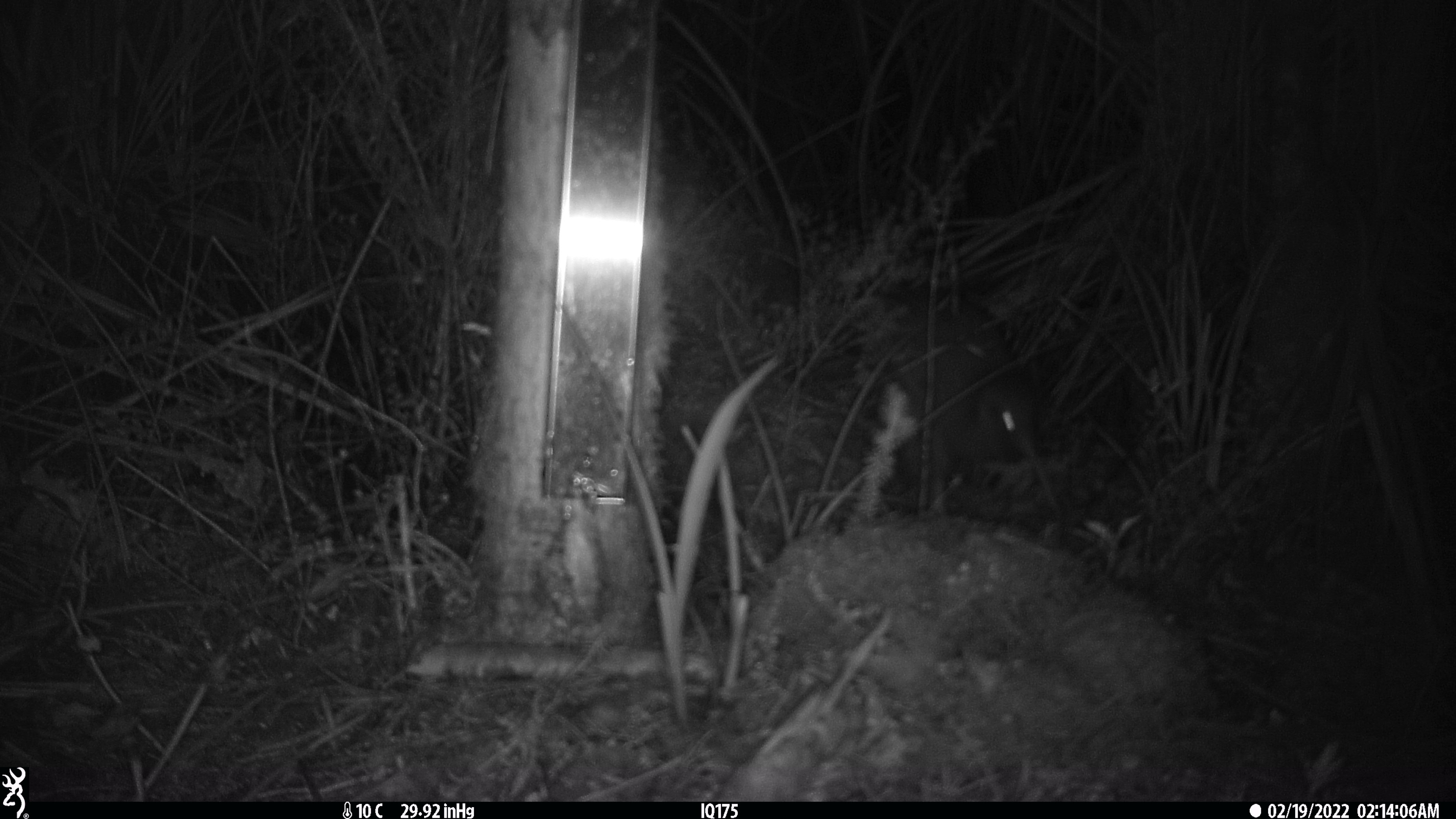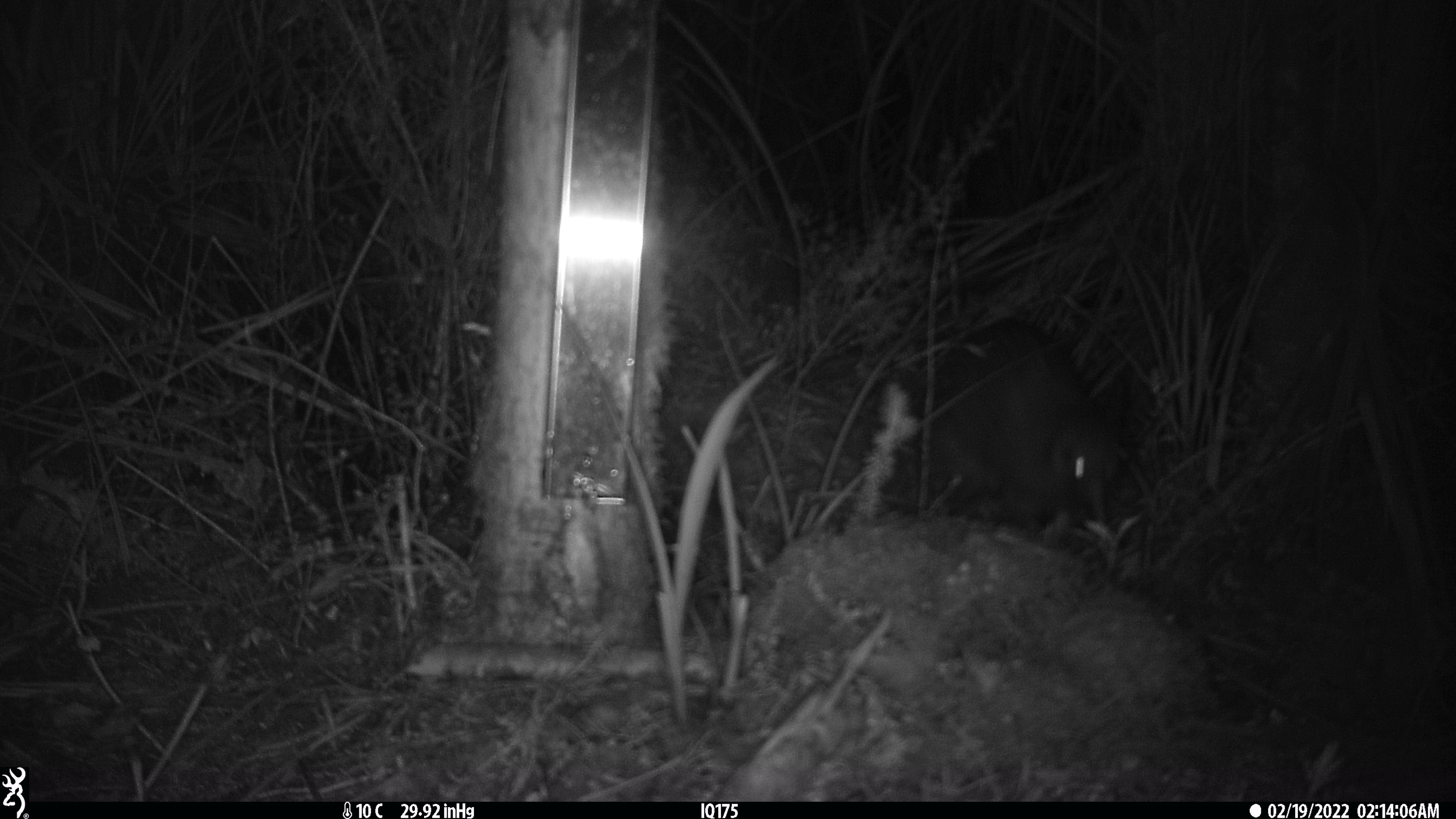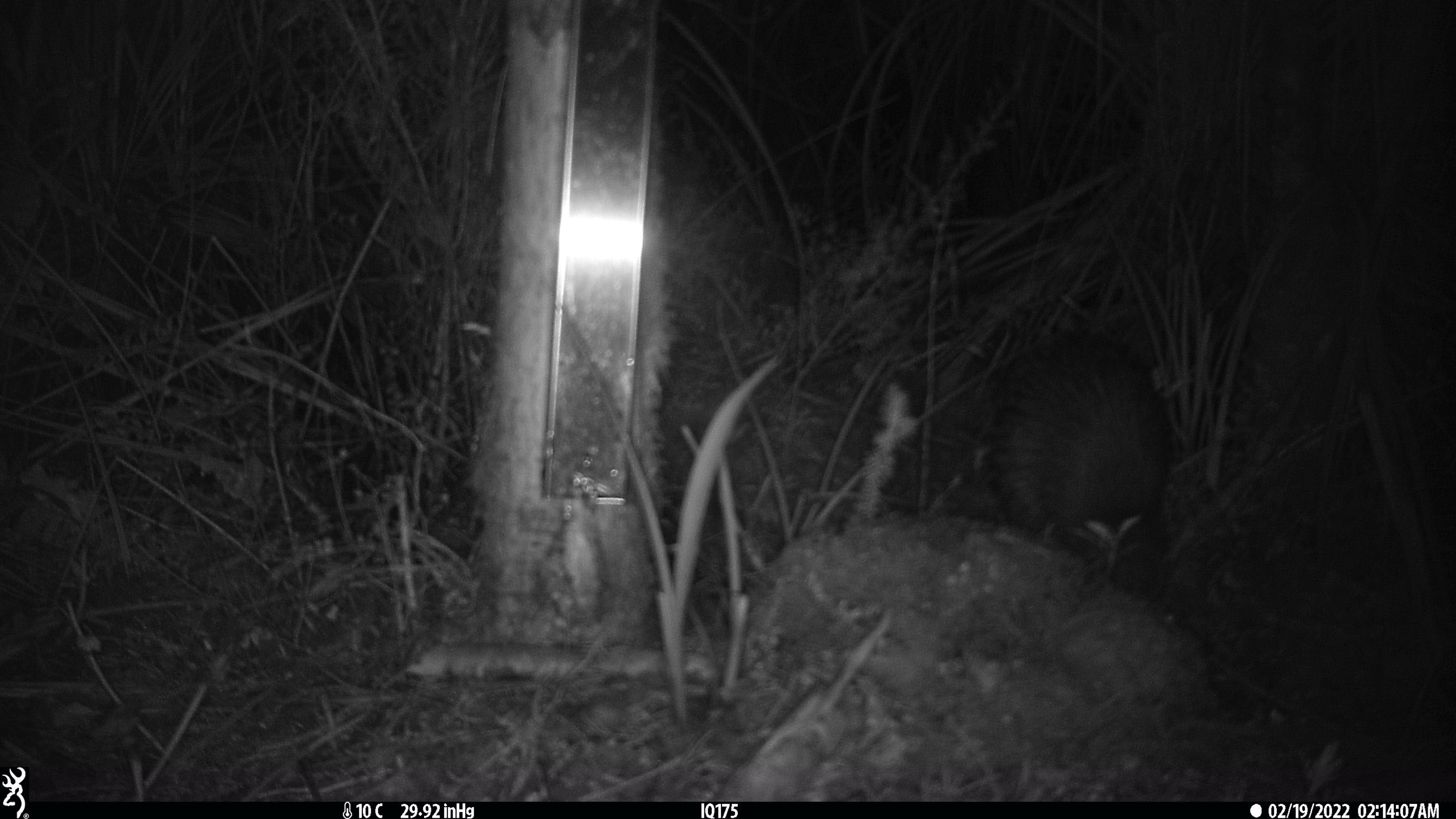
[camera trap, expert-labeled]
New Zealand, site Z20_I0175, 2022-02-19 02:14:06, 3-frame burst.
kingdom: Animalia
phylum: Chordata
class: Aves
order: Apterygiformes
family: Apterygidae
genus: Apteryx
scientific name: Apteryx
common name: kiwi